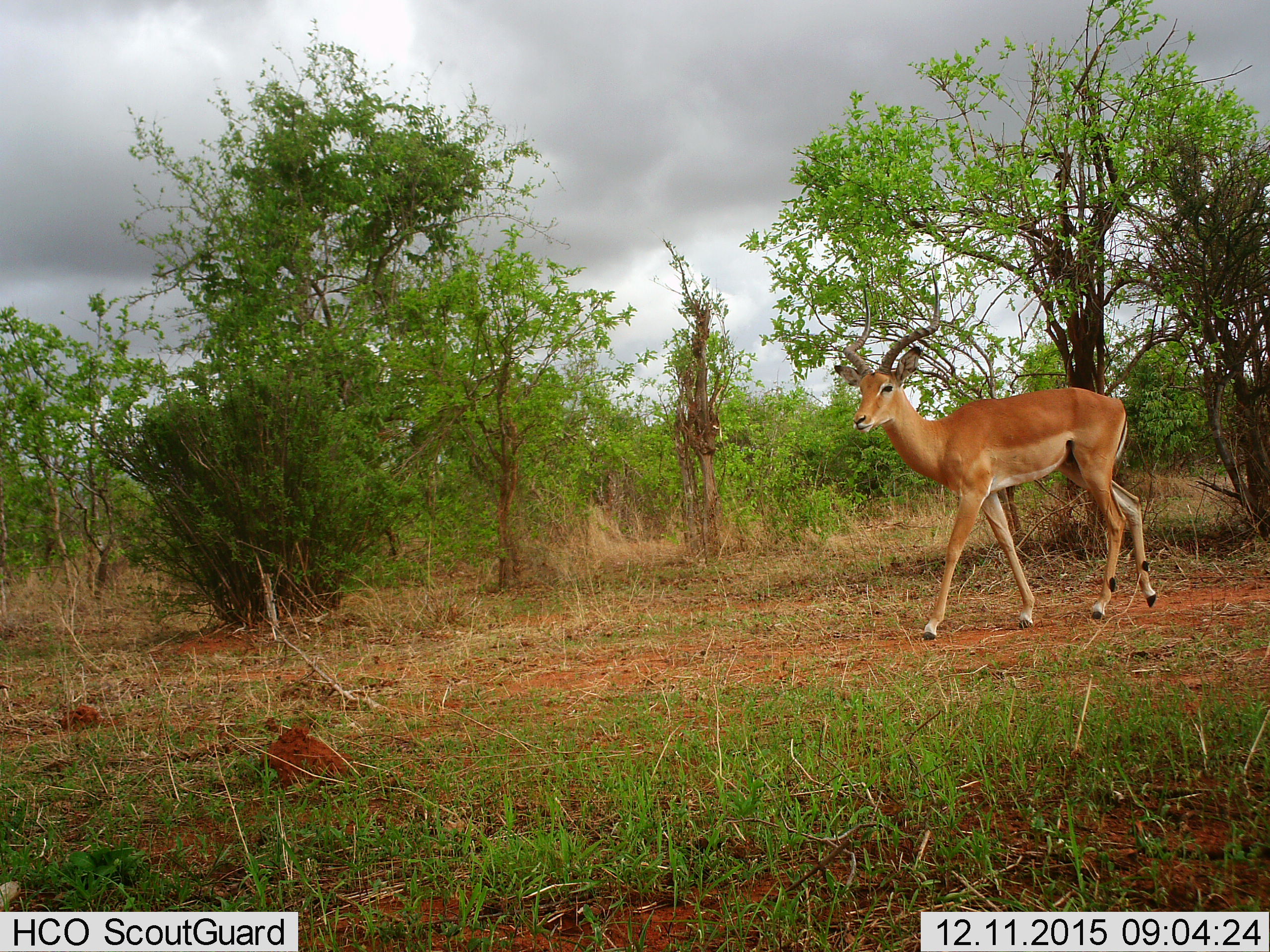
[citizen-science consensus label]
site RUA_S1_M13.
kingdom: Animalia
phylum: Chordata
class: Mammalia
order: Artiodactyla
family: Bovidae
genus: Aepyceros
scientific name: Aepyceros melampus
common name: impala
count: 1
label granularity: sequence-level